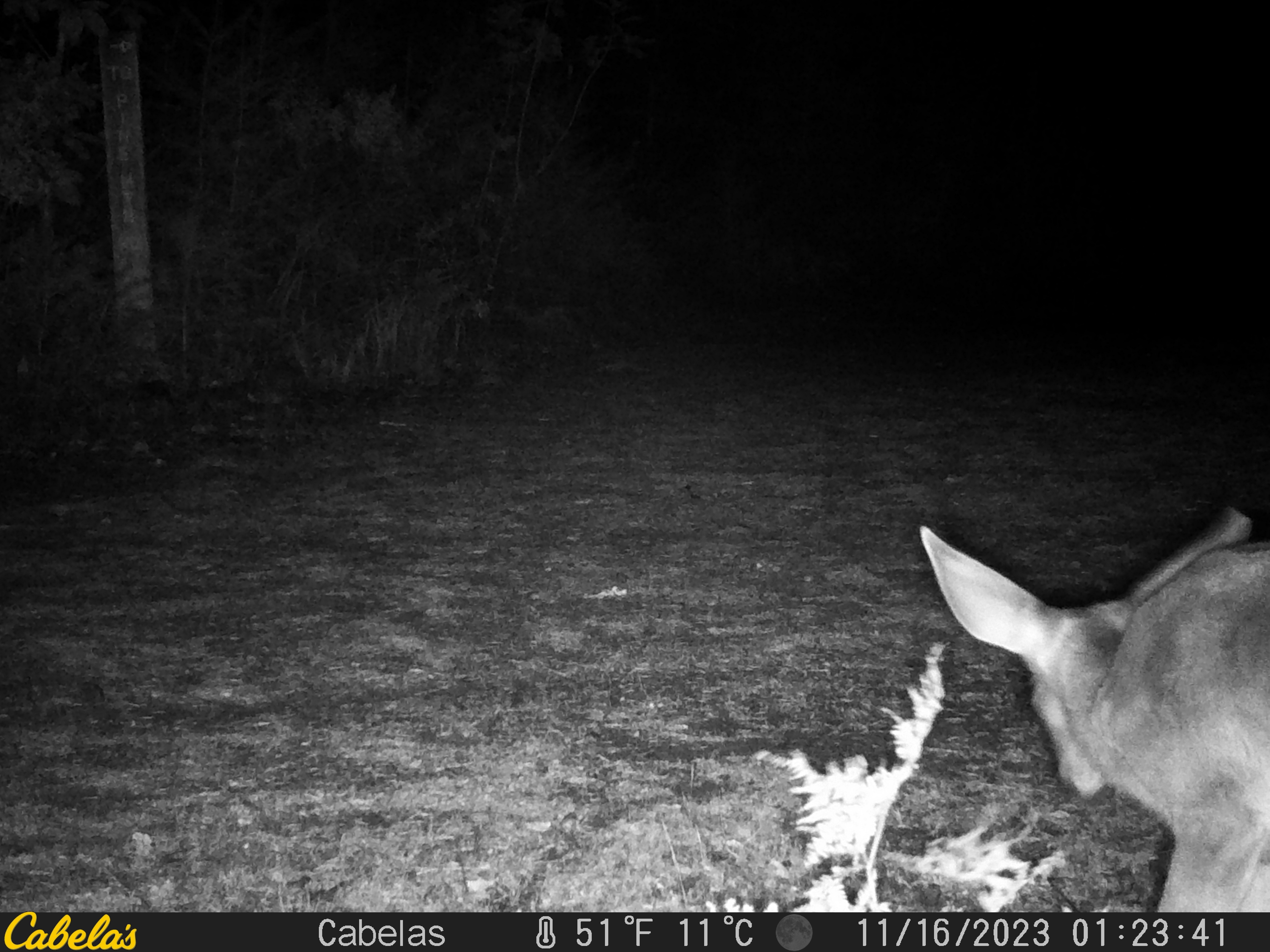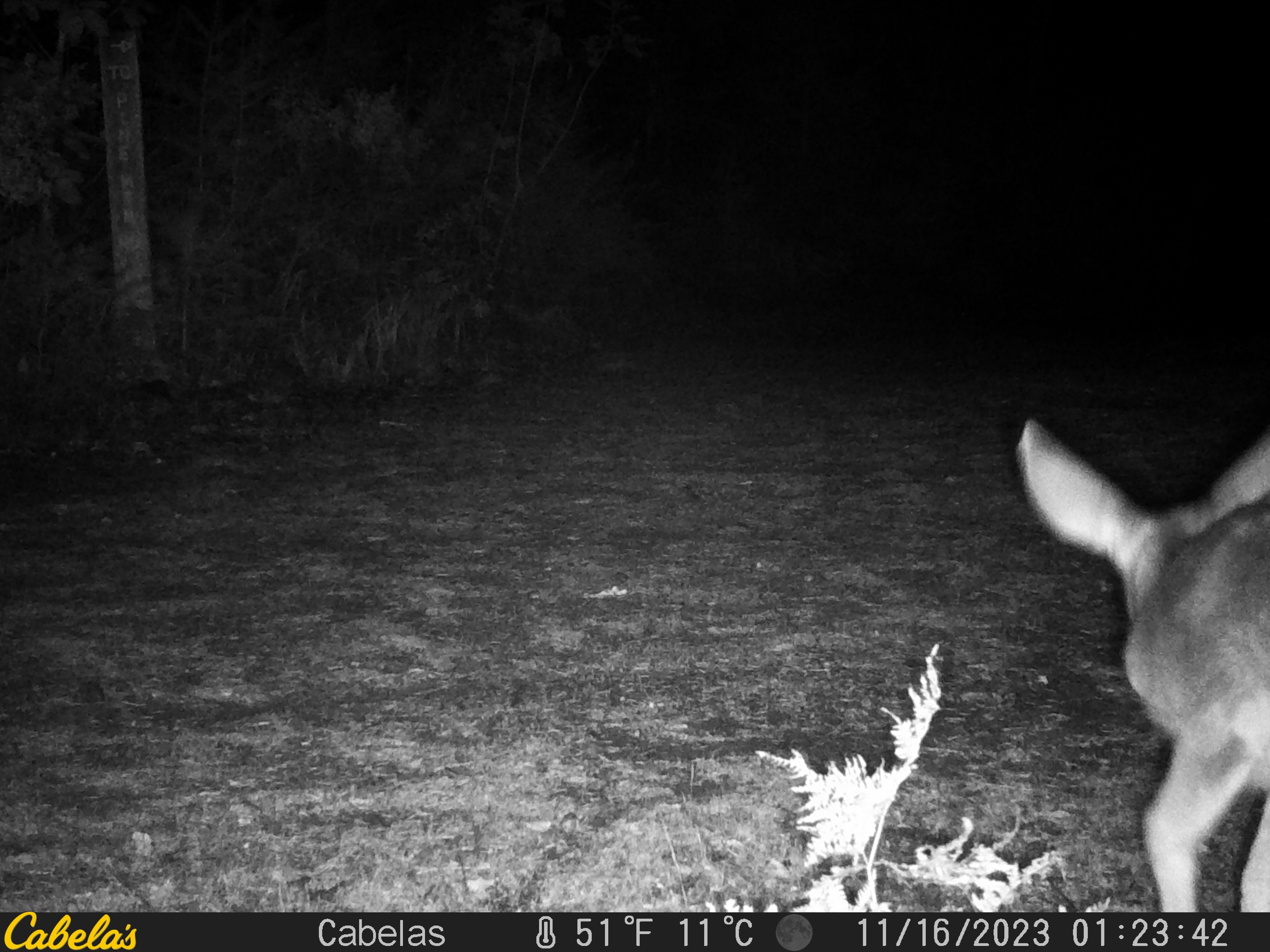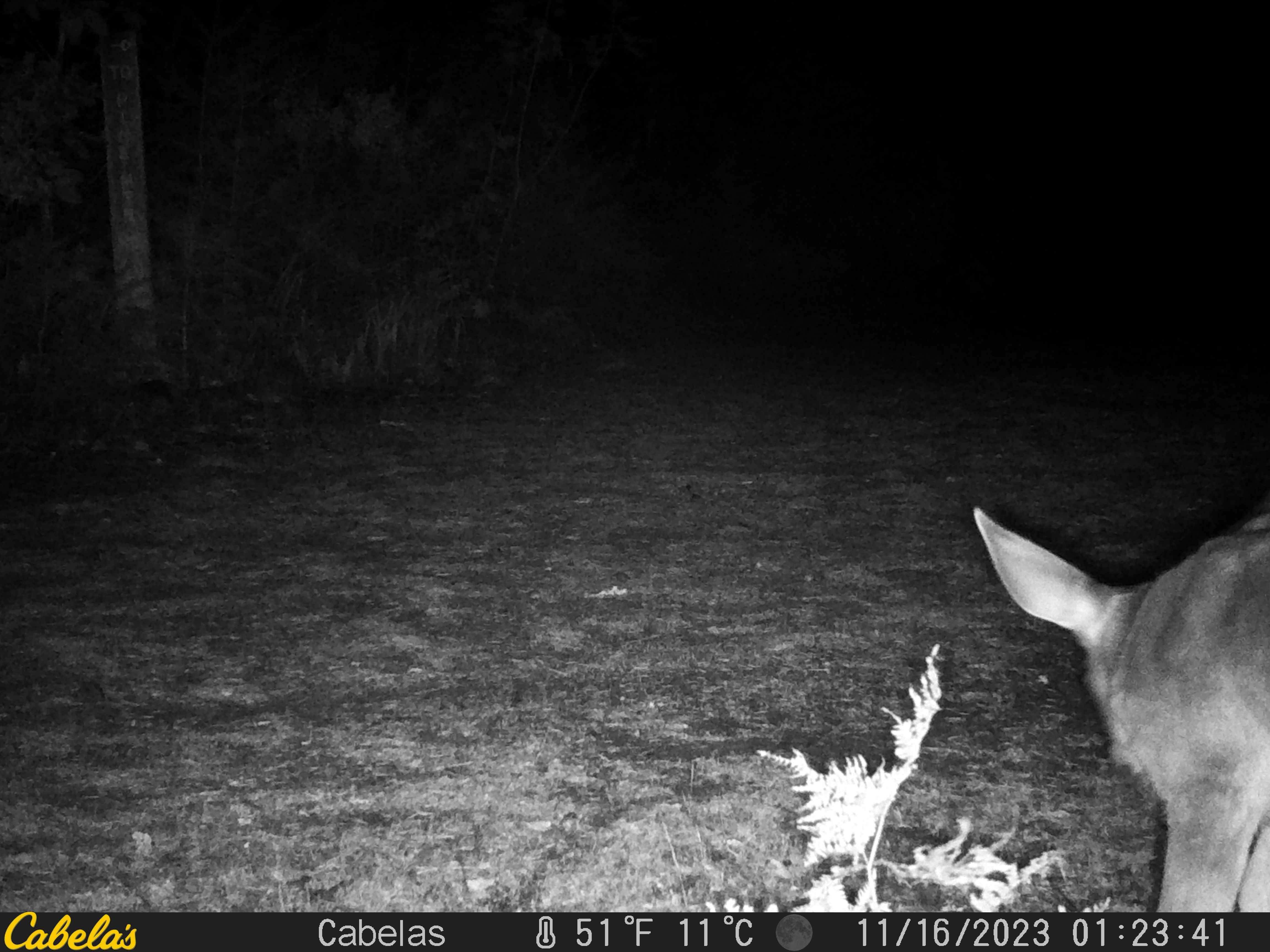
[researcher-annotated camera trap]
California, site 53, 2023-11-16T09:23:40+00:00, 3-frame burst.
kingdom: Animalia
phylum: Chordata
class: Mammalia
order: Artiodactyla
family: Cervidae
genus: Odocoileus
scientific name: Odocoileus hemionus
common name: mule deer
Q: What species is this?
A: Mule deer (Odocoileus hemionus).